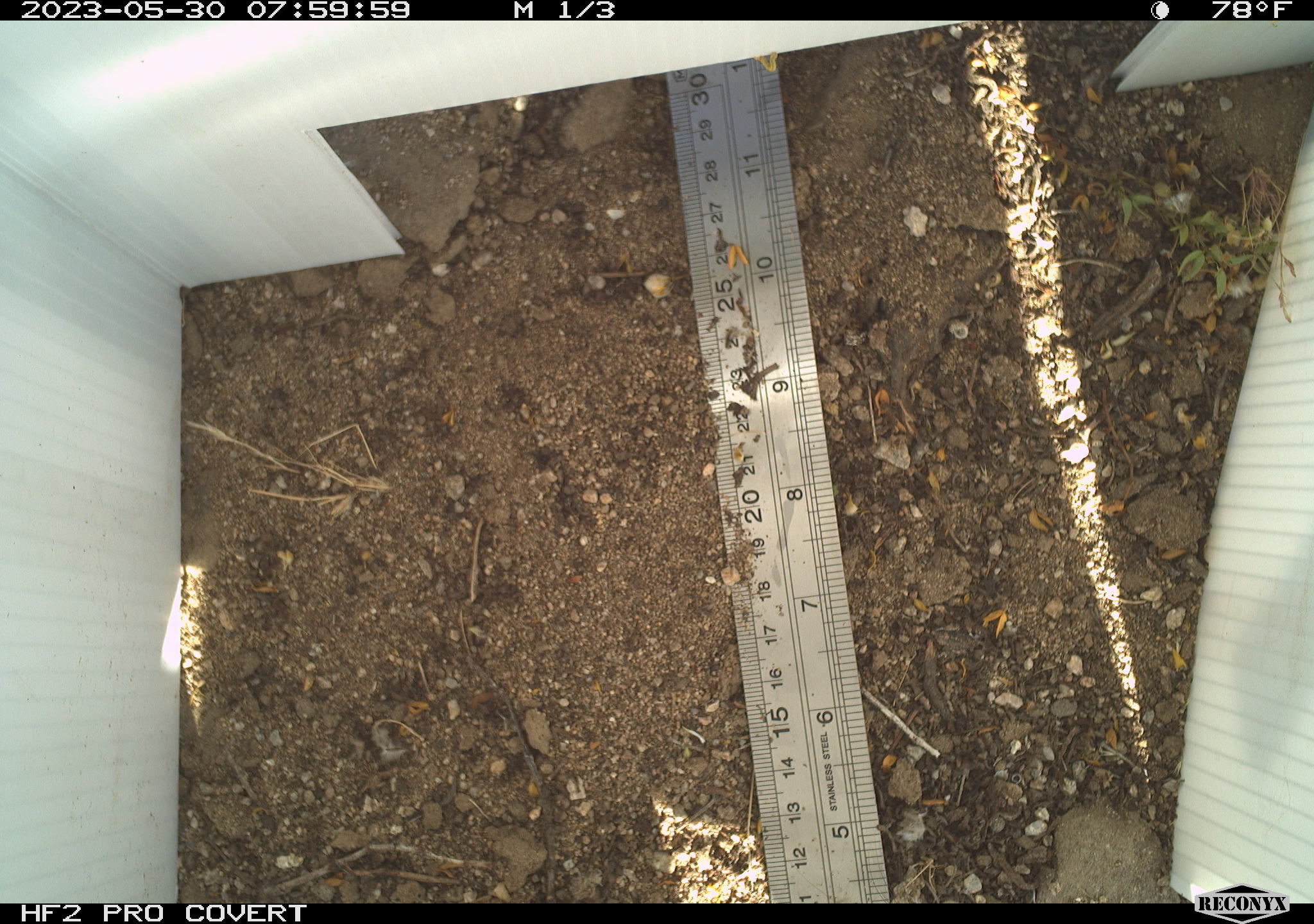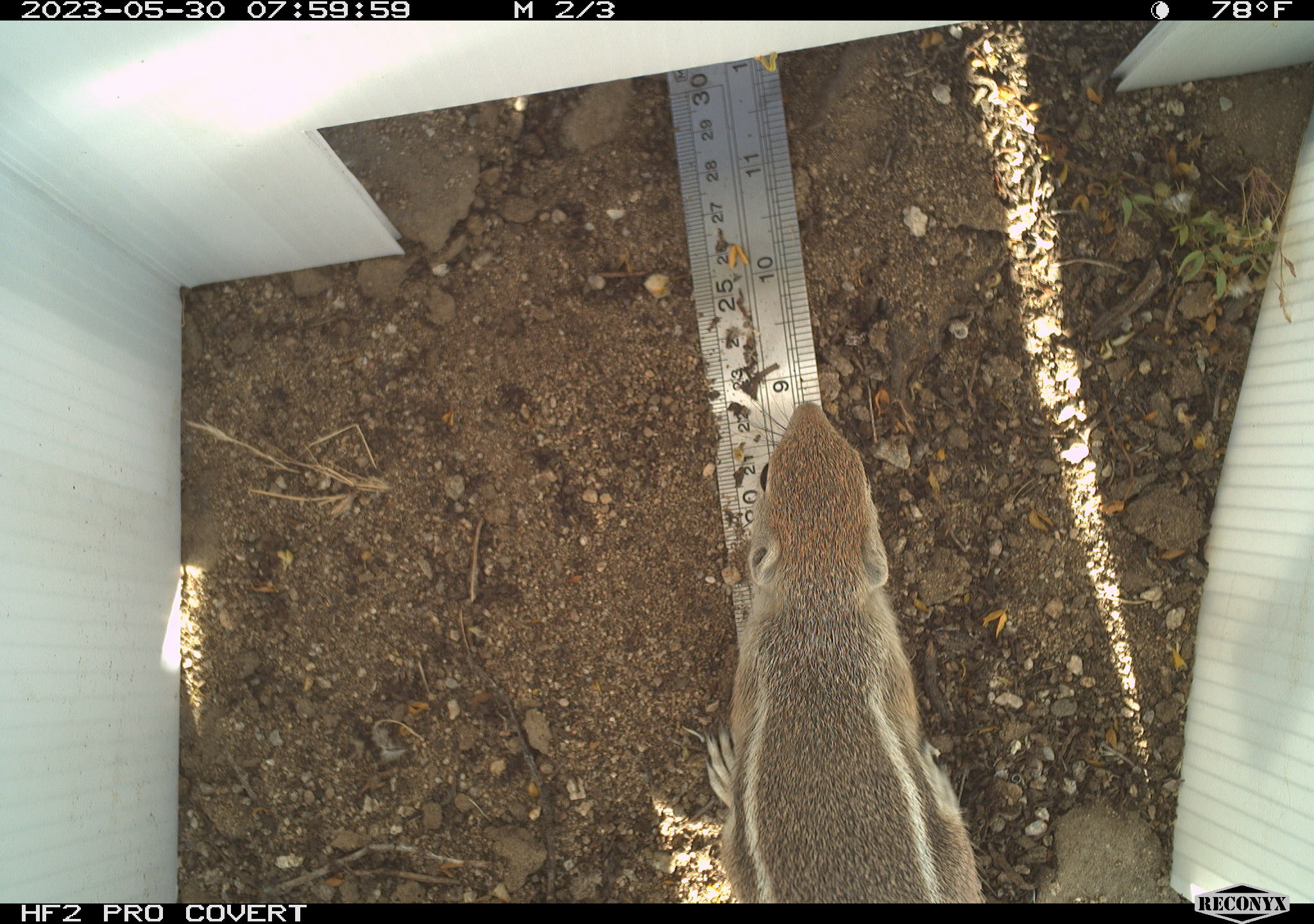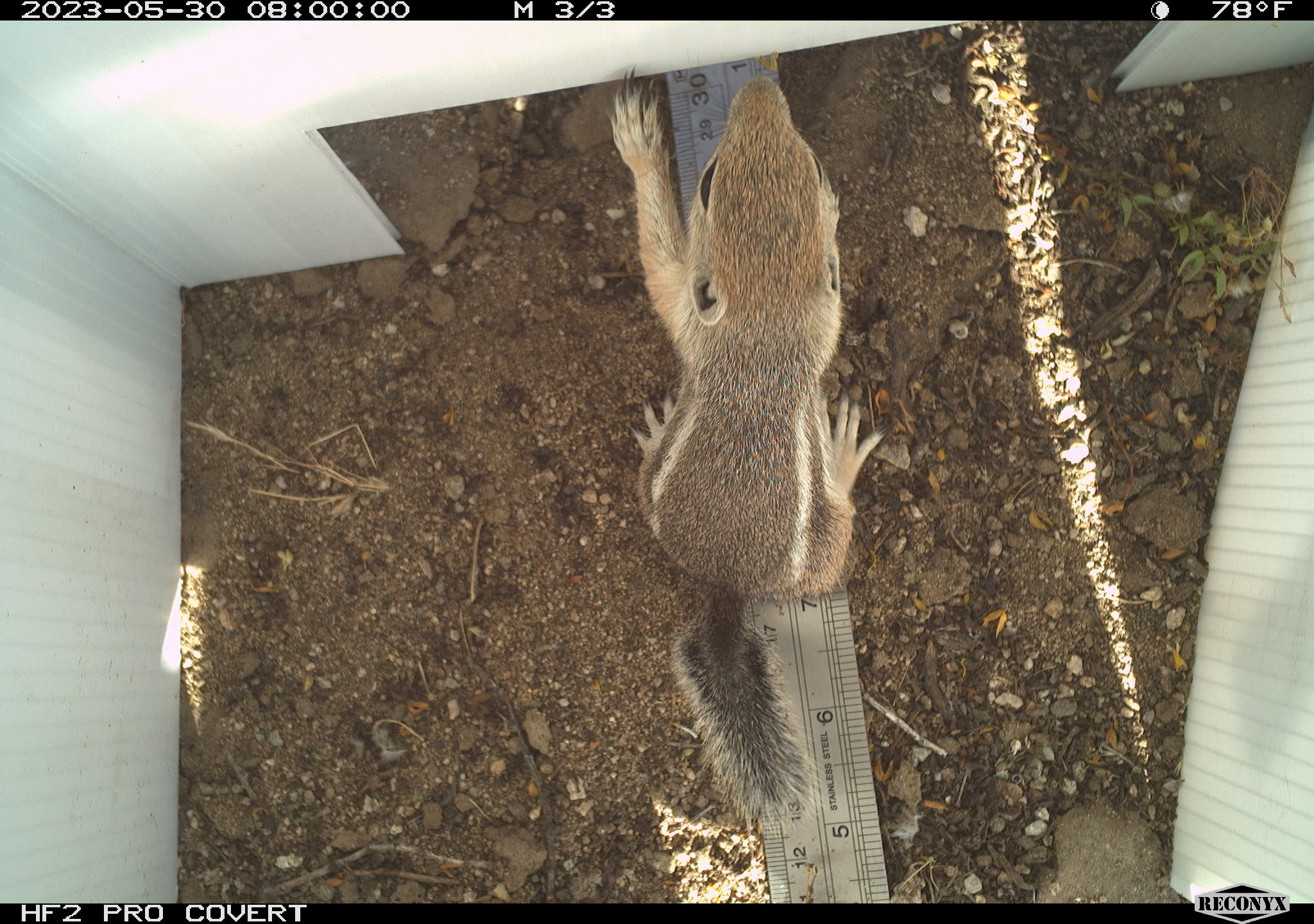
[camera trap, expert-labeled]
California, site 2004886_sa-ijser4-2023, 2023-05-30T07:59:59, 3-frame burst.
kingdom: Animalia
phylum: Chordata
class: Mammalia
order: Rodentia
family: Sciuridae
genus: Ammospermophilus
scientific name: Ammospermophilus leucurus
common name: white-tailed antelope squirrel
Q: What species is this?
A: White-tailed antelope squirrel (Ammospermophilus leucurus).